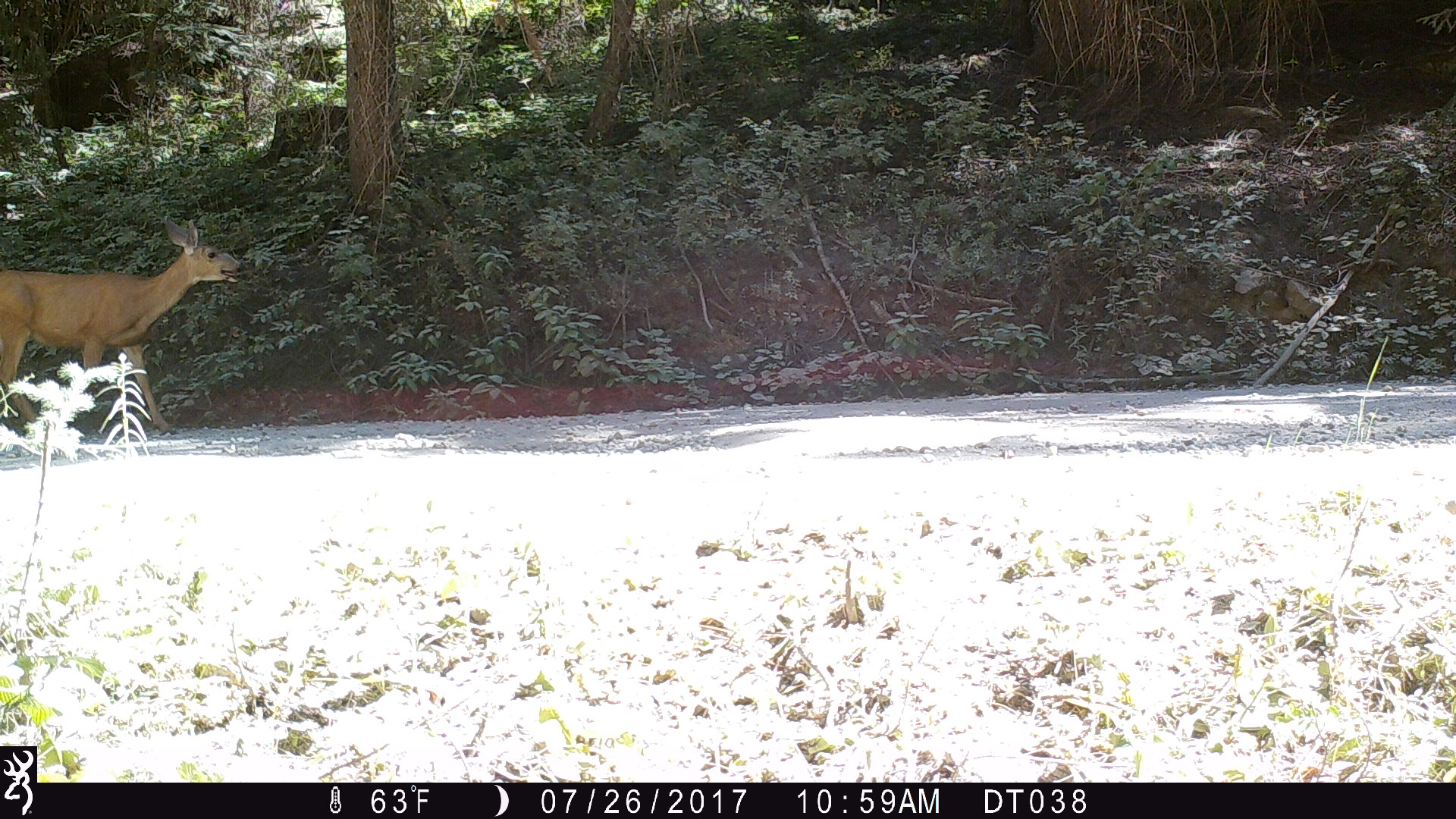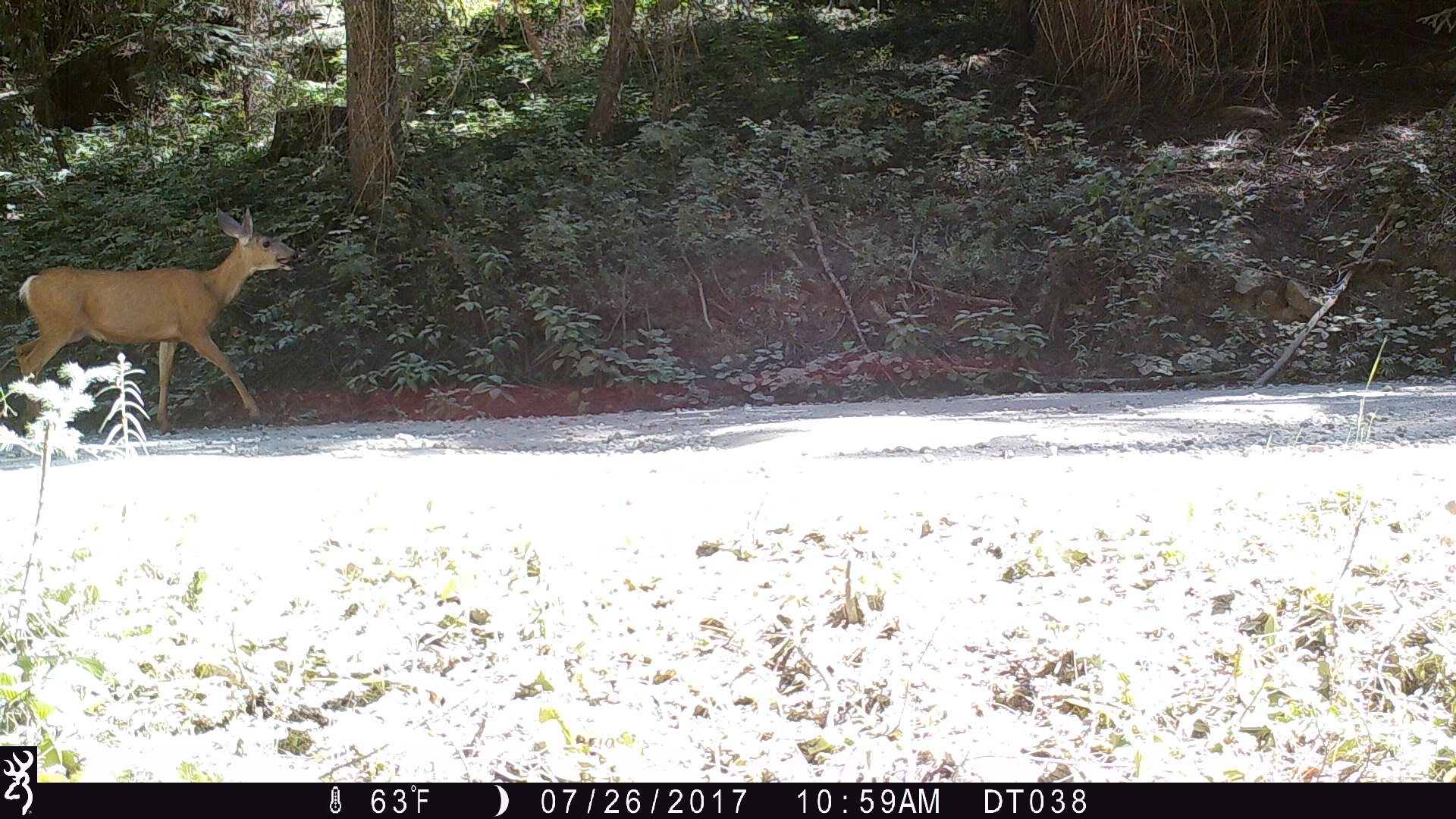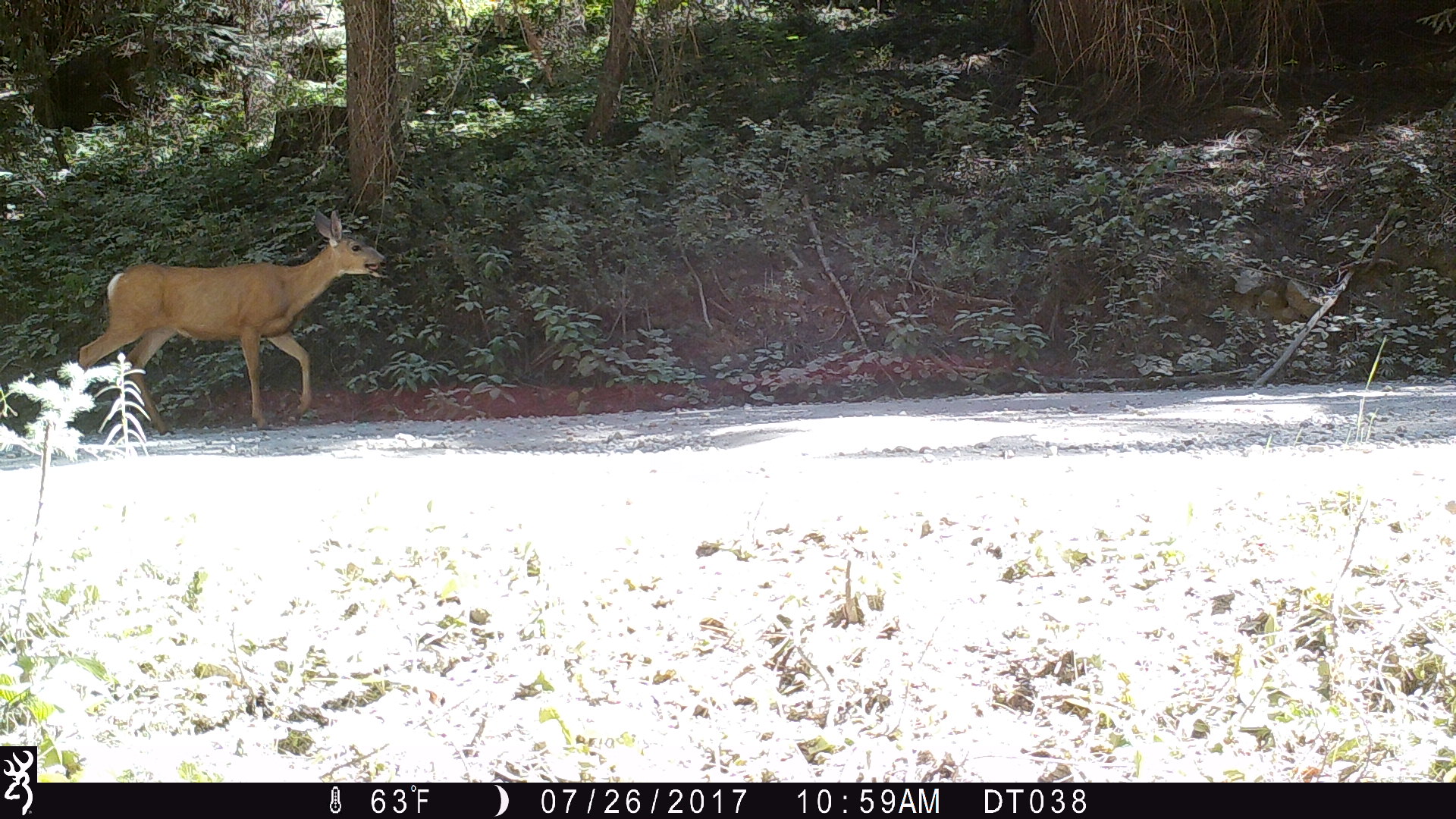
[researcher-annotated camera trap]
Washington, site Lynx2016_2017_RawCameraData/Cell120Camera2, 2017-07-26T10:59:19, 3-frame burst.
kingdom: Animalia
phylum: Chordata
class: Mammalia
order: Artiodactyla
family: Cervidae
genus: Odocoileus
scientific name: Odocoileus hemionus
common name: mule deer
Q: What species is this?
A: Odocoileus hemionus (mule deer).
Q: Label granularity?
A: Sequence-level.